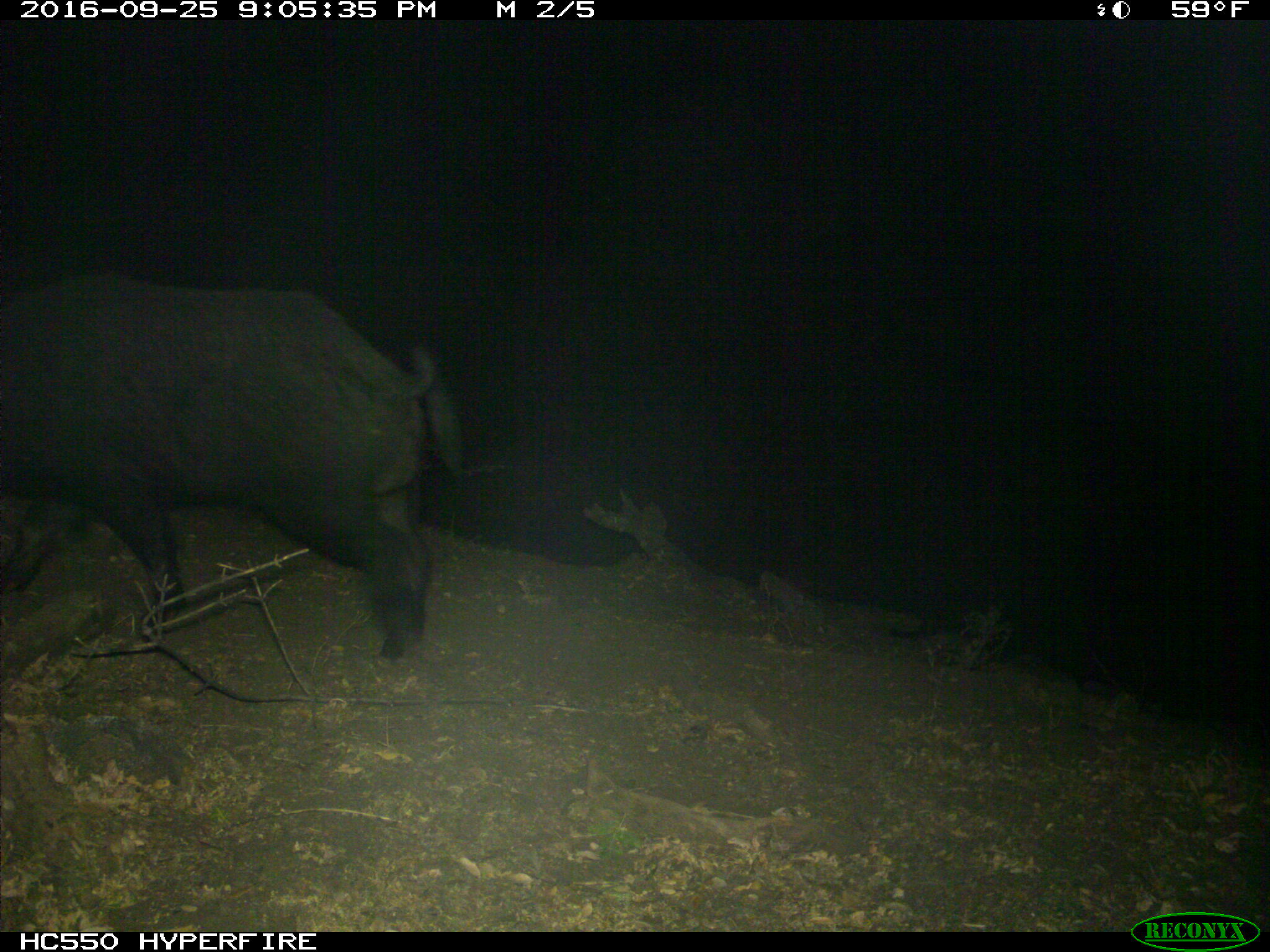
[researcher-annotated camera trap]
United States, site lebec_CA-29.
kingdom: Animalia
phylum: Chordata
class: Mammalia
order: Artiodactyla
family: Suidae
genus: Sus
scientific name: Sus scrofa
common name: wild boar